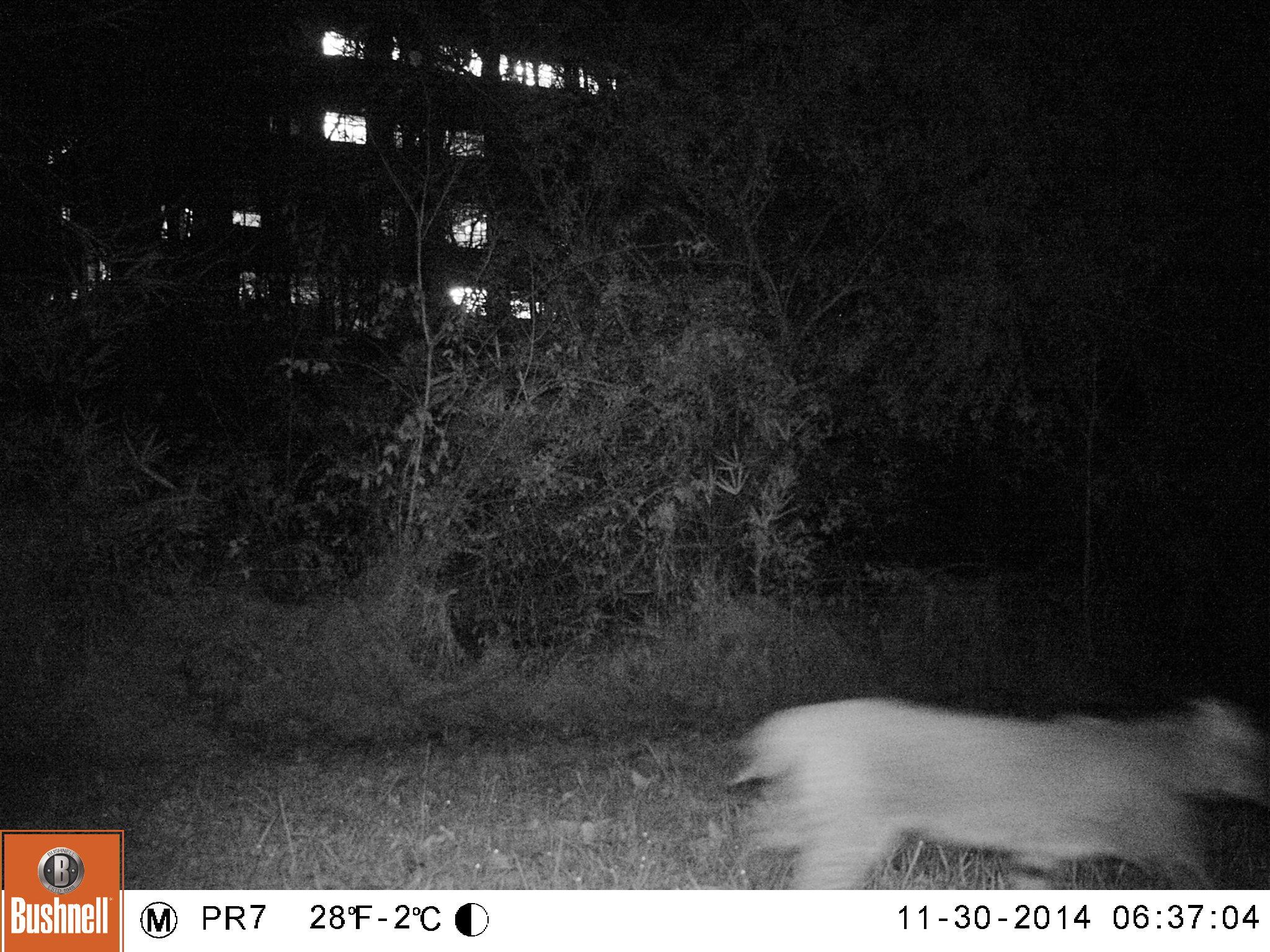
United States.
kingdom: Animalia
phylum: Chordata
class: Mammalia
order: Carnivora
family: Felidae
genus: Lynx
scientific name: Lynx rufus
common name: bobcat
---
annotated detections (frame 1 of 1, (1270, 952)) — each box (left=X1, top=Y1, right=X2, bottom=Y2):
Bobcat: (left=714, top=678, right=1257, bottom=893)